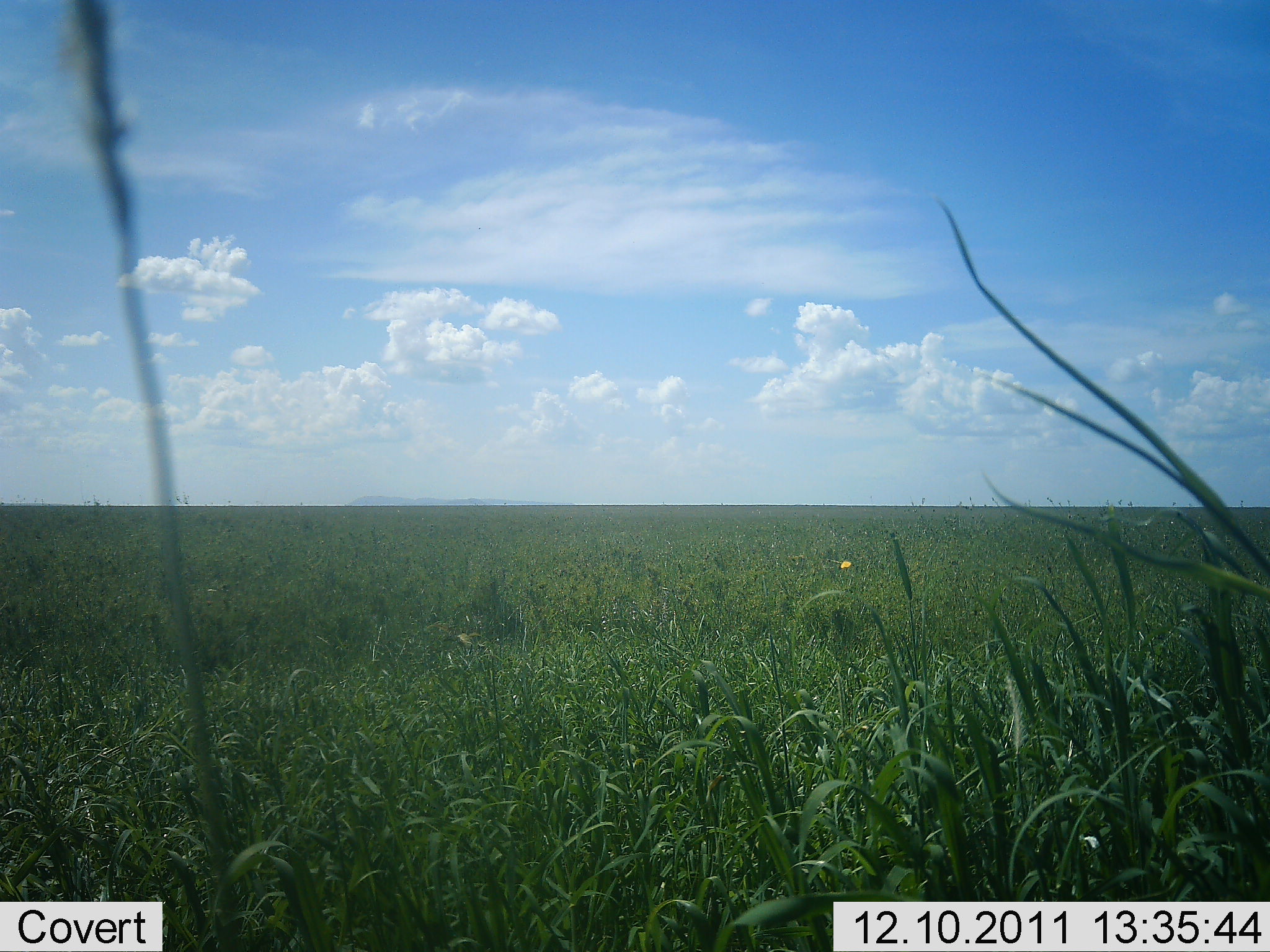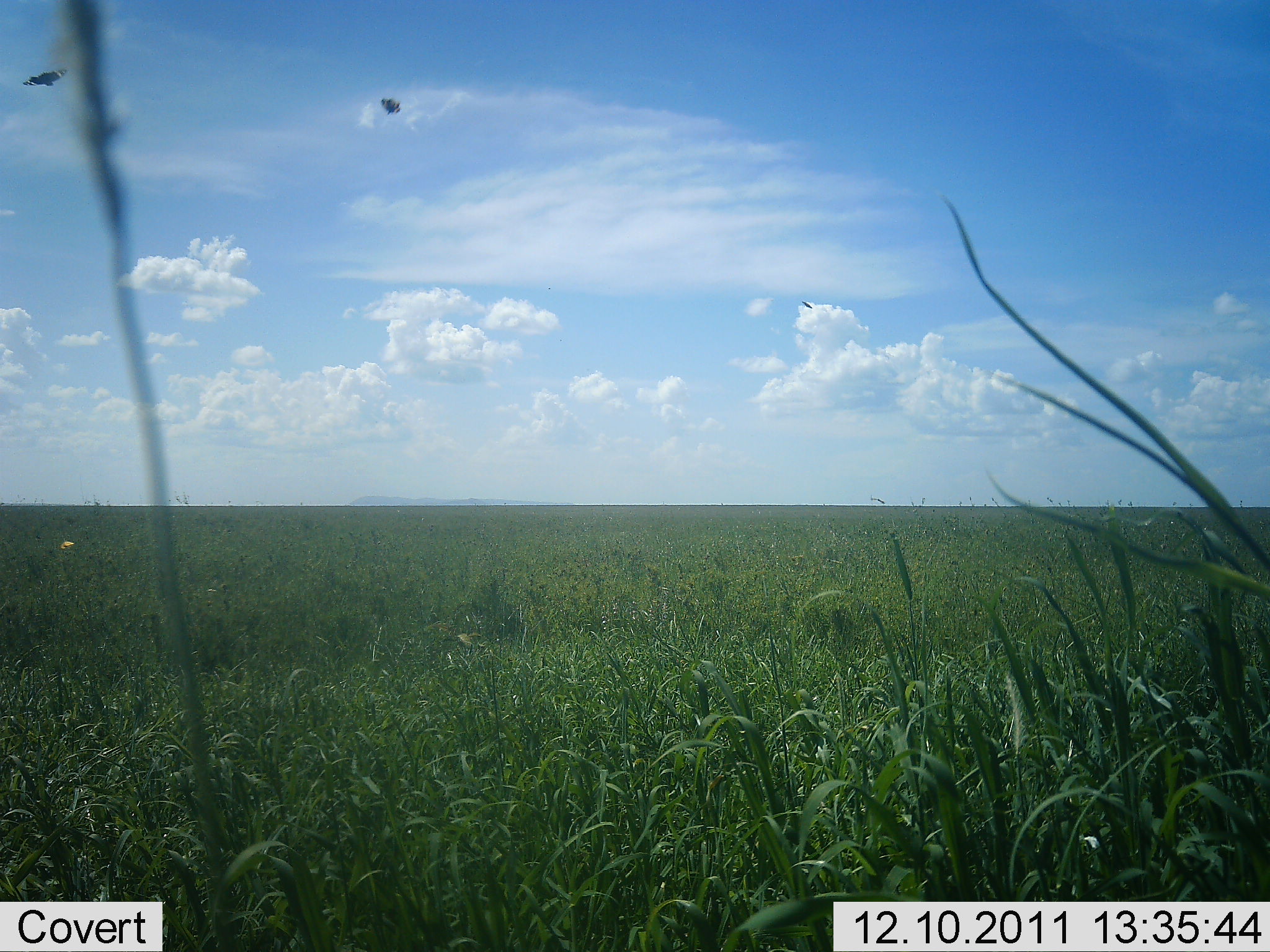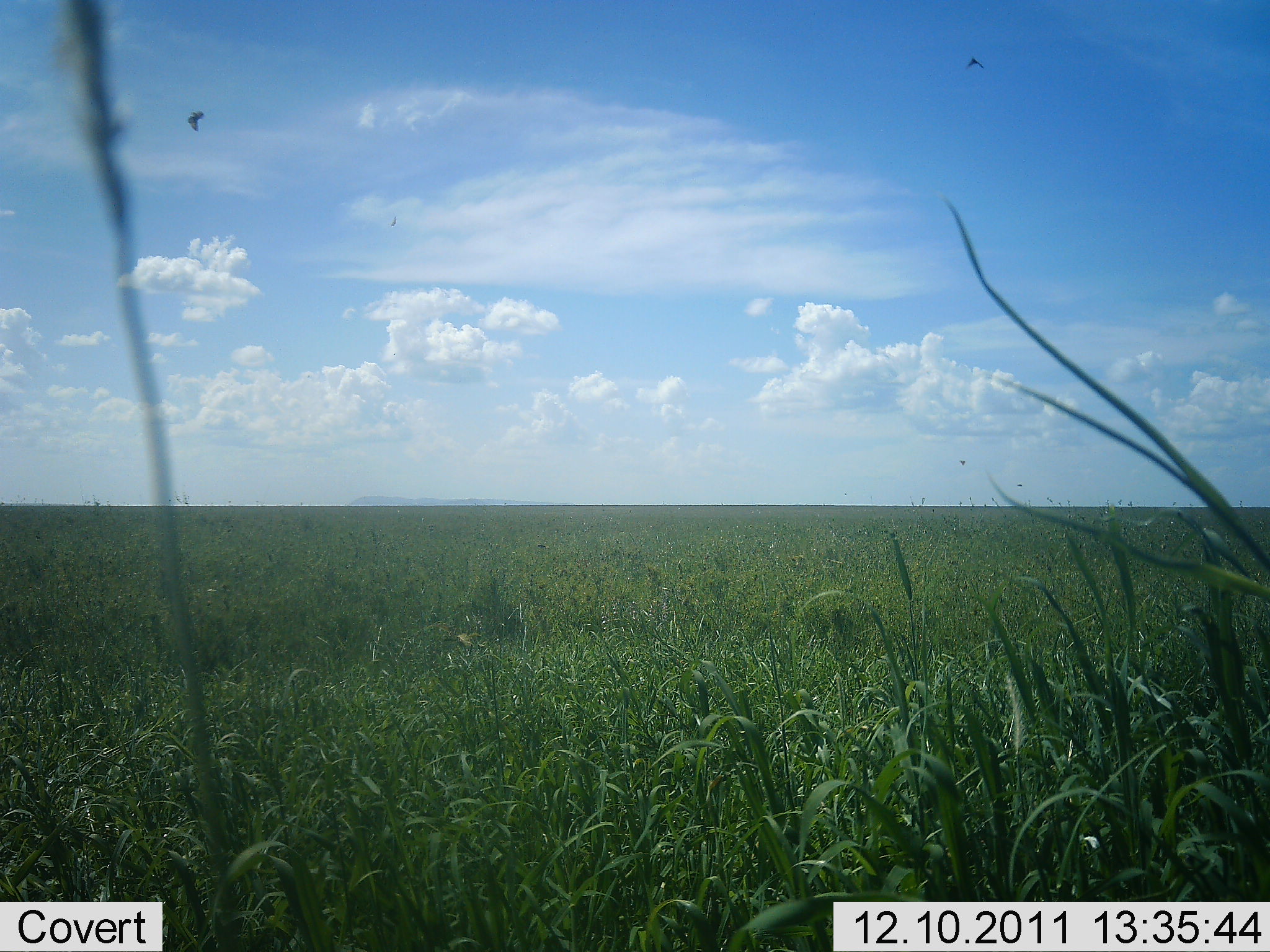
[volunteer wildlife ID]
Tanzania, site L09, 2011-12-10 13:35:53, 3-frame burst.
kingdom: Animalia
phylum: Chordata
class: Aves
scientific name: Aves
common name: bird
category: otherbird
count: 2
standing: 0%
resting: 0%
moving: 100%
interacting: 0%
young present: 0%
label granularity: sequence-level